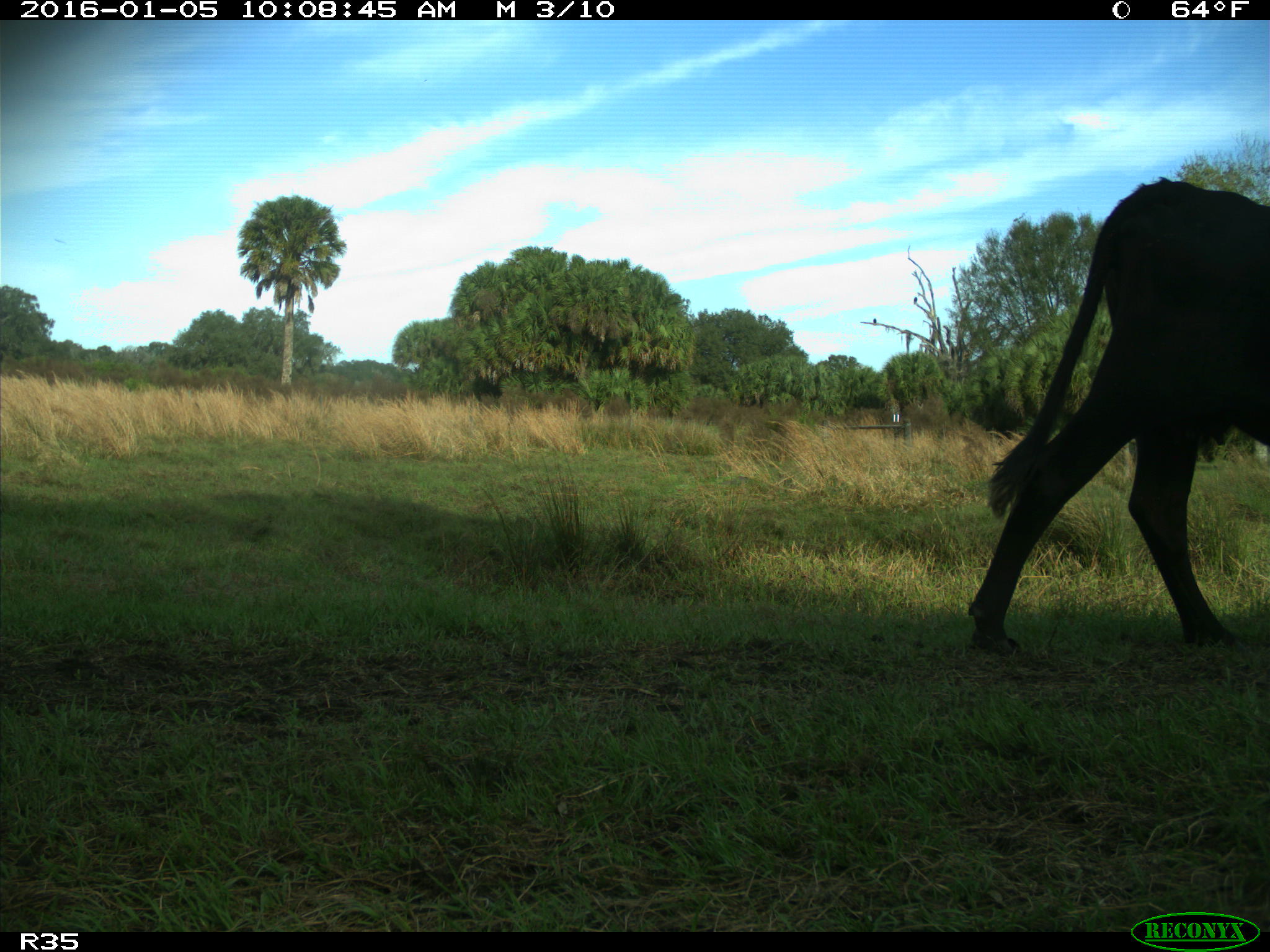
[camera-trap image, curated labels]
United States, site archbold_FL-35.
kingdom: Animalia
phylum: Chordata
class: Mammalia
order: Artiodactyla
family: Bovidae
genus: Bos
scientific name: Bos taurus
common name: domestic cow